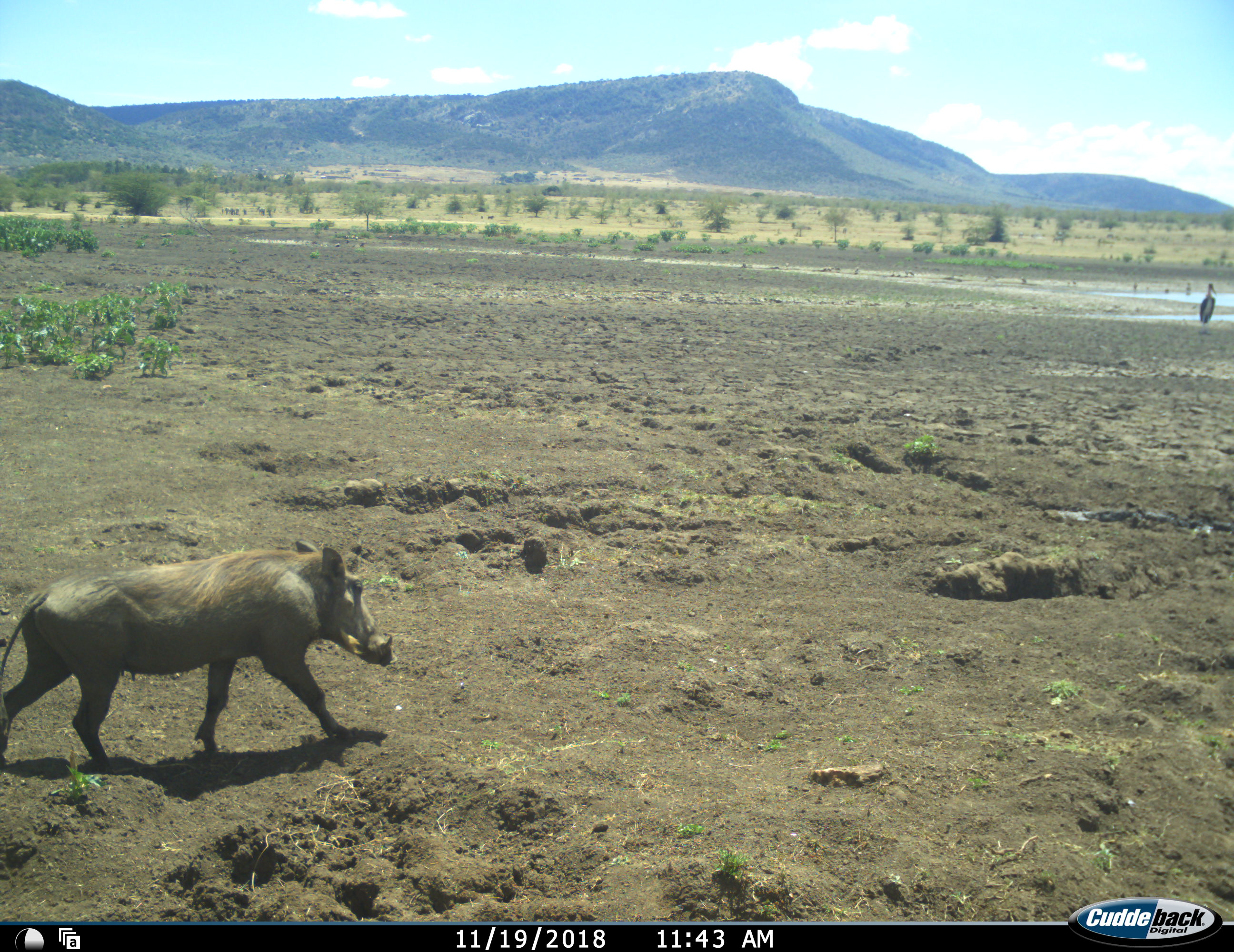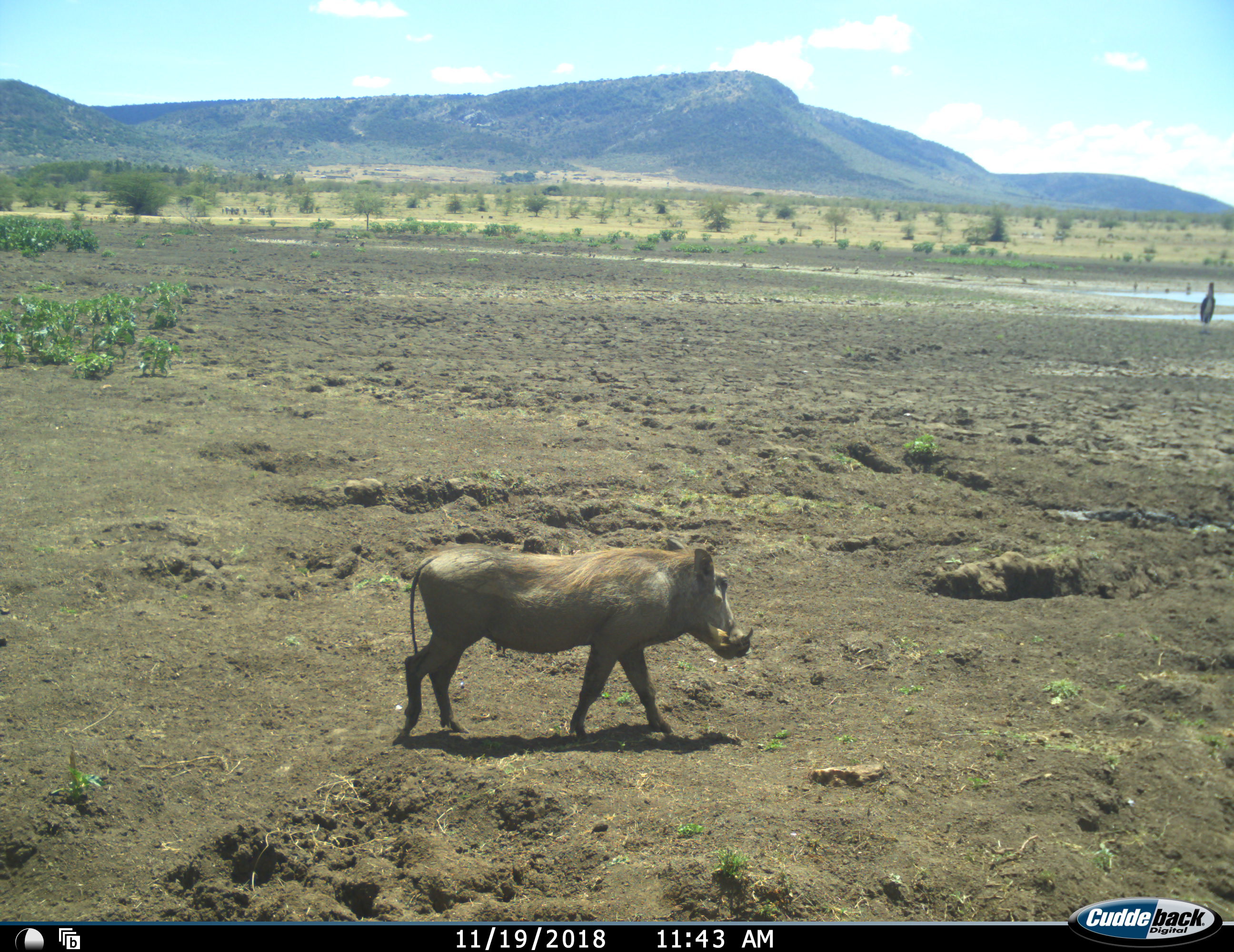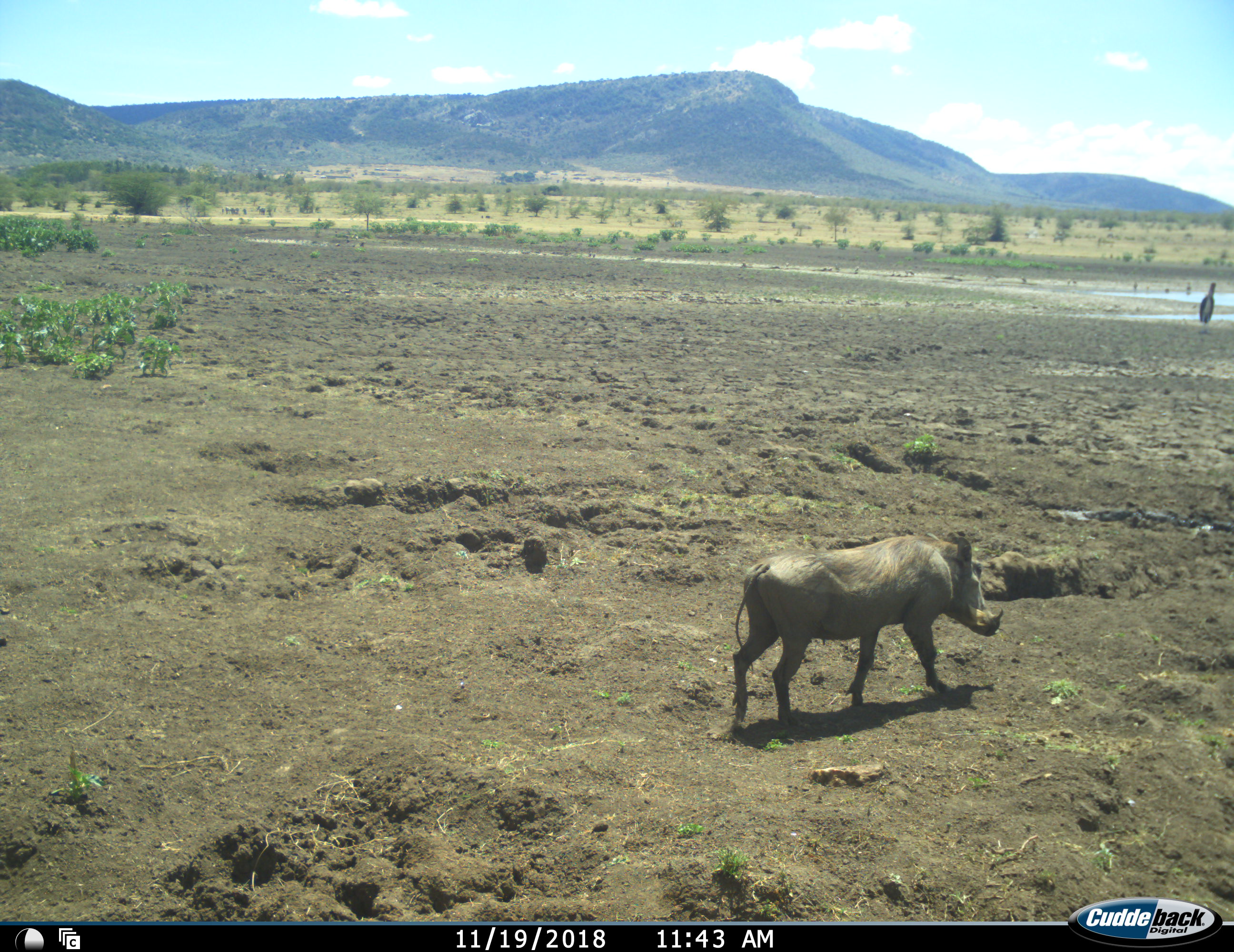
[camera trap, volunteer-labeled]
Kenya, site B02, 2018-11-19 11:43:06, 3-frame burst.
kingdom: Animalia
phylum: Chordata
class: Aves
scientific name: Aves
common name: bird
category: birdother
Birdother (bird) (Aves), count 1. Behavior (volunteer vote fractions): standing 100%, resting 0%, moving 0%, interacting 0%. Young present (vote fraction): 0%. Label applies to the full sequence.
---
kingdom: Animalia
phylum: Chordata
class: Mammalia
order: Artiodactyla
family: Suidae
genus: Phacochoerus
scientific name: Phacochoerus africanus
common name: warthog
Warthog (Phacochoerus africanus), count 1. Behavior (volunteer vote fractions): standing 0%, resting 0%, moving 100%, interacting 0%. Young present (vote fraction): 0%. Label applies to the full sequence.